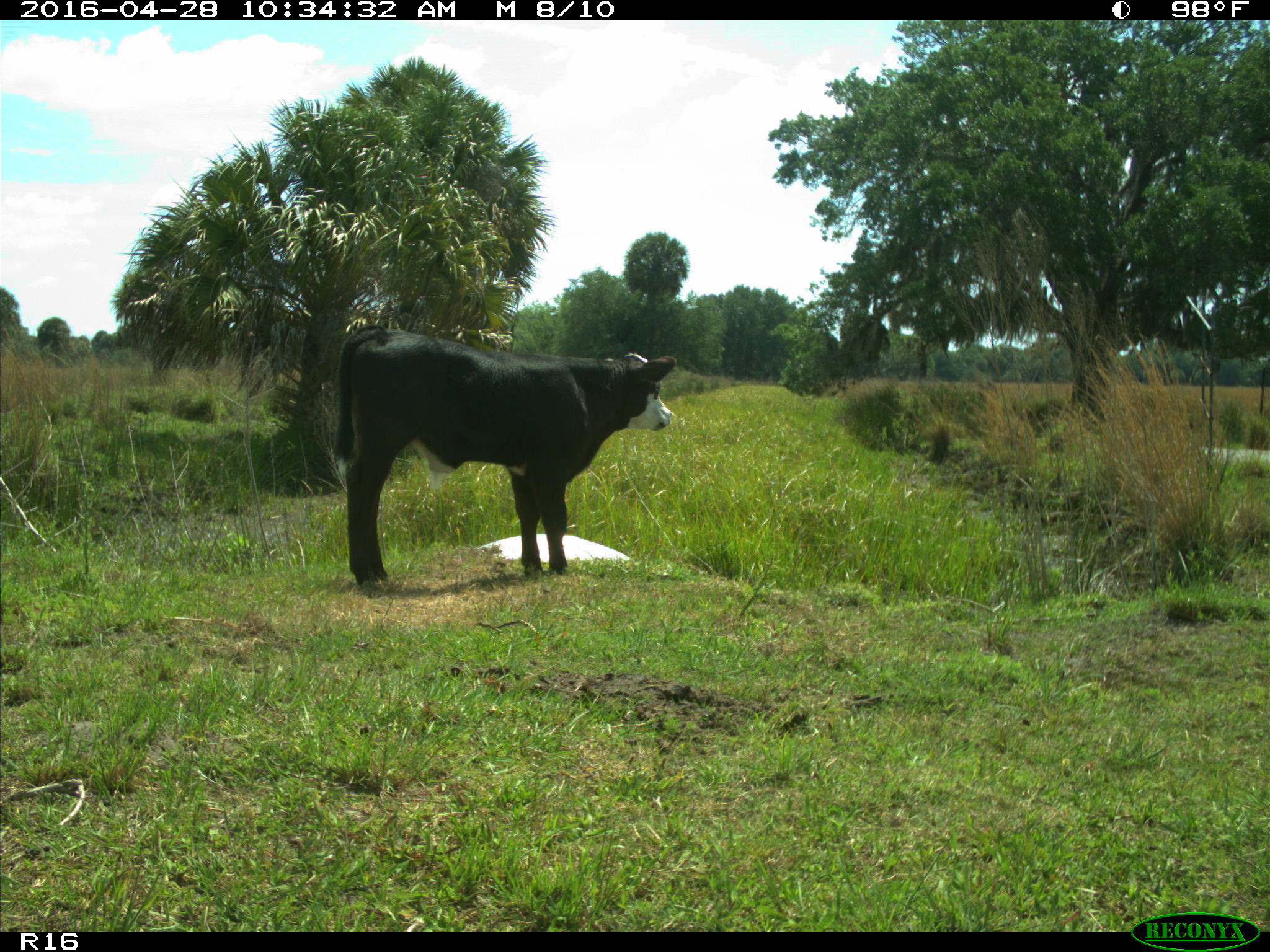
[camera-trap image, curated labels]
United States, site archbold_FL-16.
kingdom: Animalia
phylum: Chordata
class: Mammalia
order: Artiodactyla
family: Bovidae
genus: Bos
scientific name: Bos taurus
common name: domestic cow